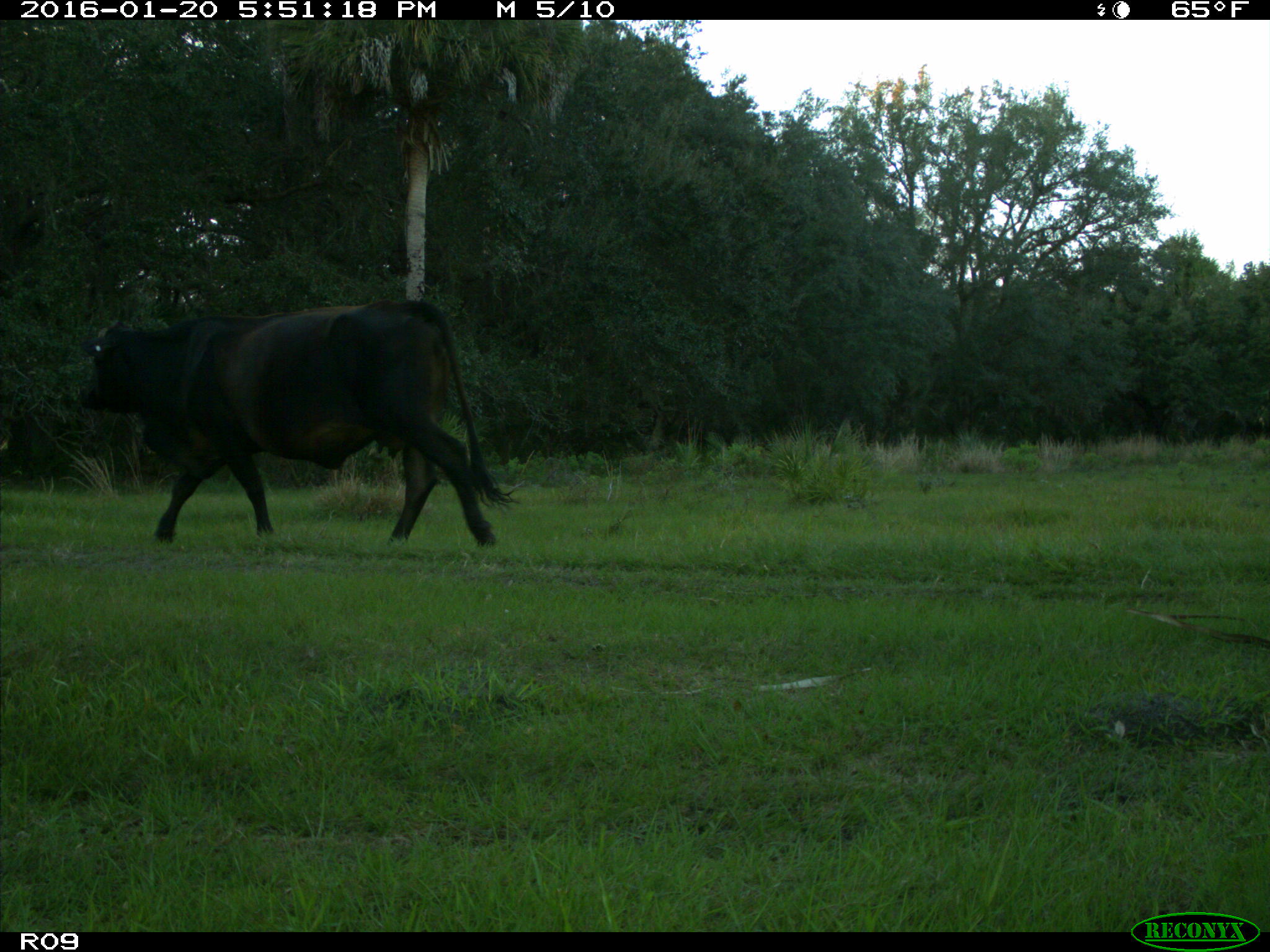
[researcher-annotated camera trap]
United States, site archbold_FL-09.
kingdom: Animalia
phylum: Chordata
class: Mammalia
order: Artiodactyla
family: Bovidae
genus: Bos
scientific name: Bos taurus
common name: domestic cow